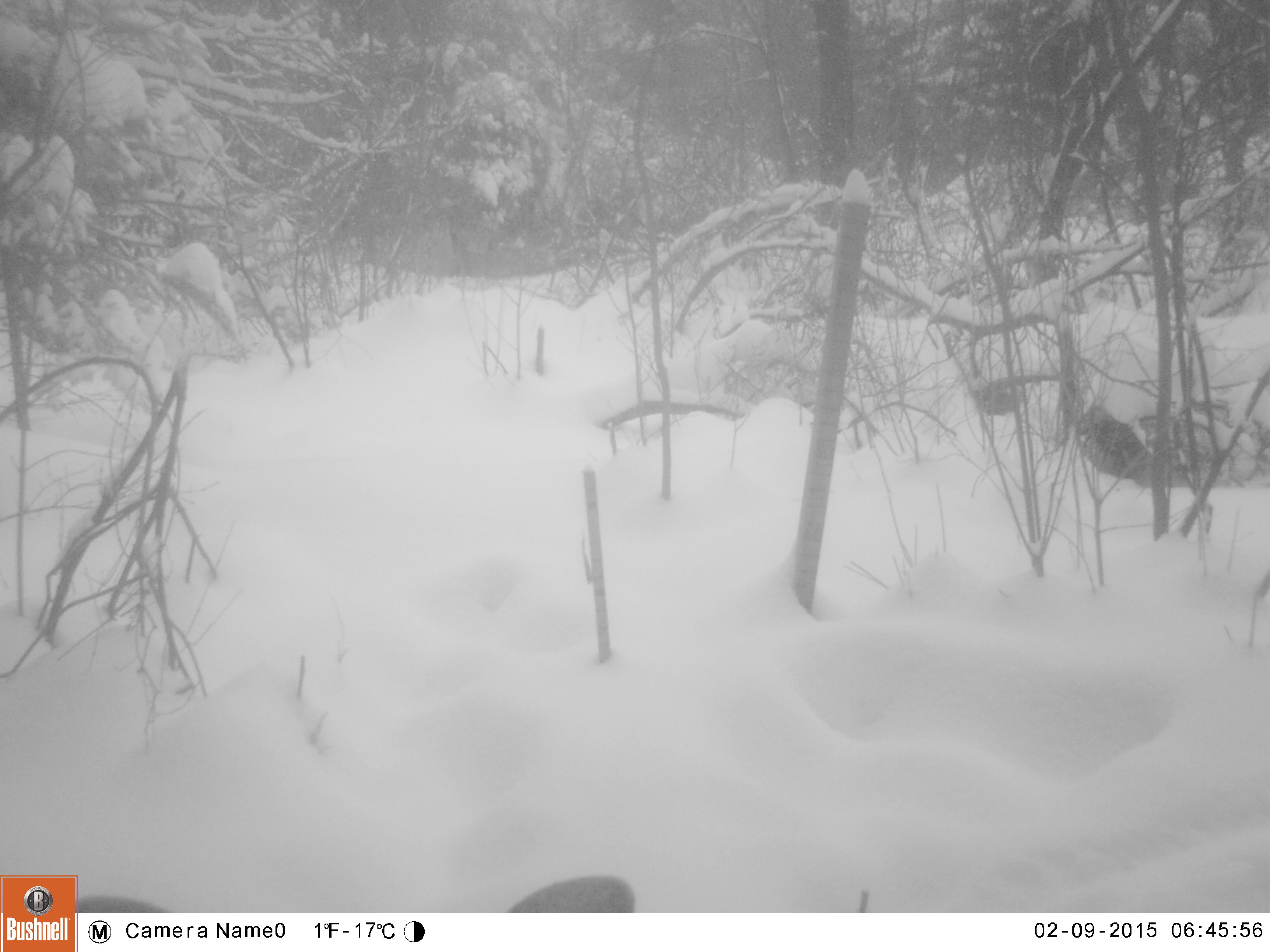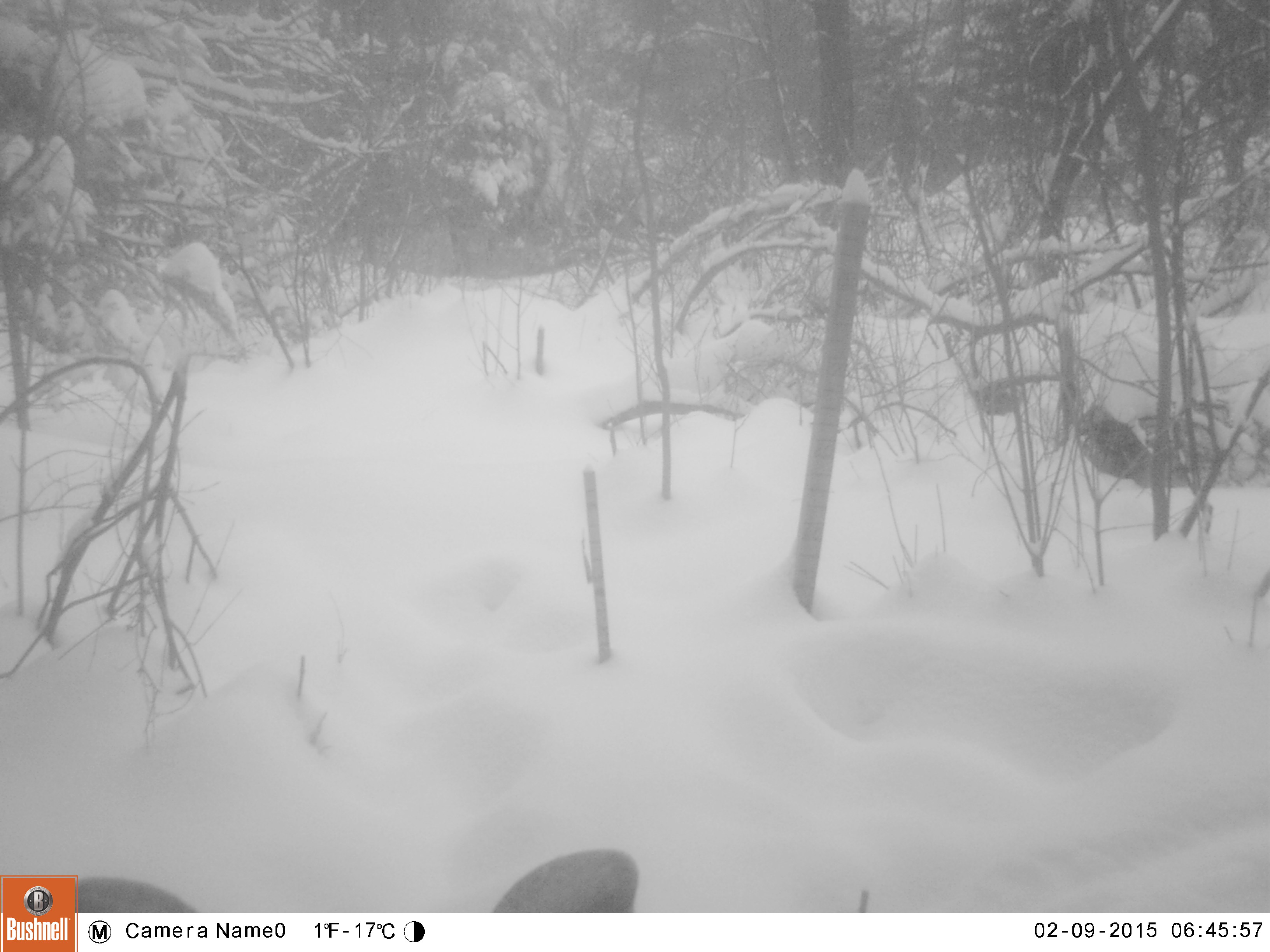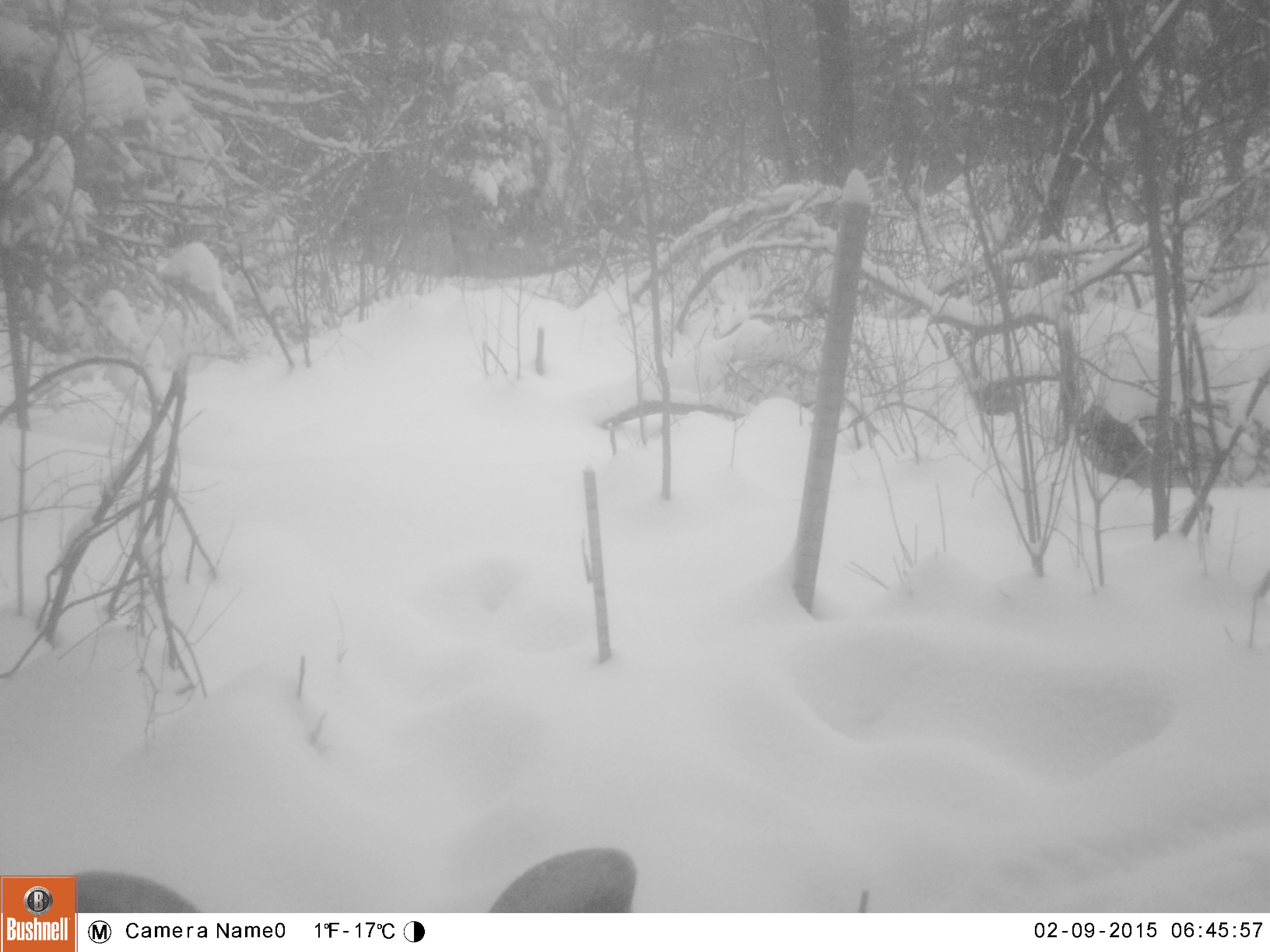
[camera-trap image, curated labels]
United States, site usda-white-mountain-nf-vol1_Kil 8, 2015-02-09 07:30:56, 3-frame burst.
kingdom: Animalia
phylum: Chordata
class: Mammalia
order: Artiodactyla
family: Cervidae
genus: Alces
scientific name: Alces alces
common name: moose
Moose (Alces alces).